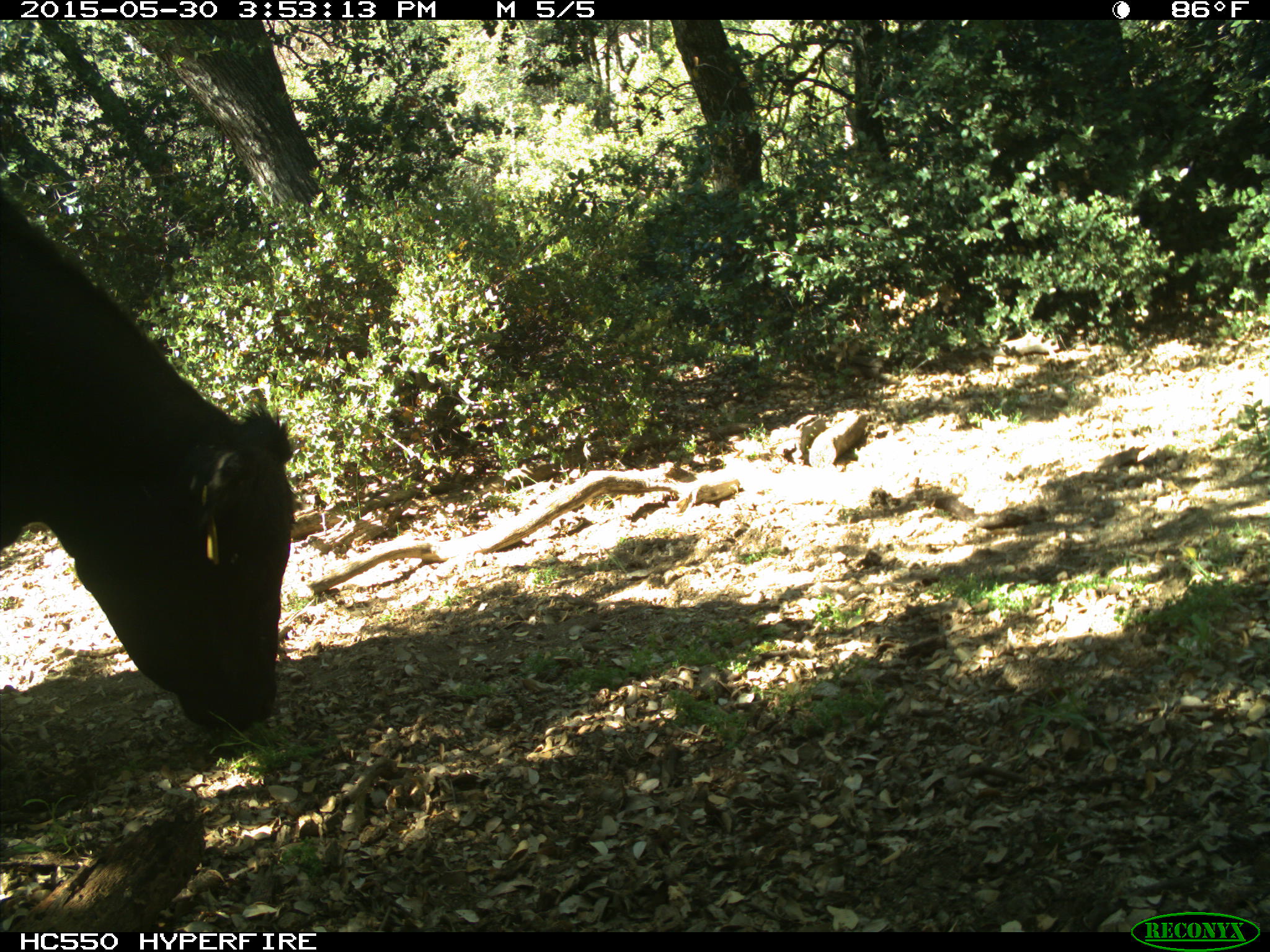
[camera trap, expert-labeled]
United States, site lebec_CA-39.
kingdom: Animalia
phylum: Chordata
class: Mammalia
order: Artiodactyla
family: Bovidae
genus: Bos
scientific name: Bos taurus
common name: domestic cow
Bos taurus (domestic cow).